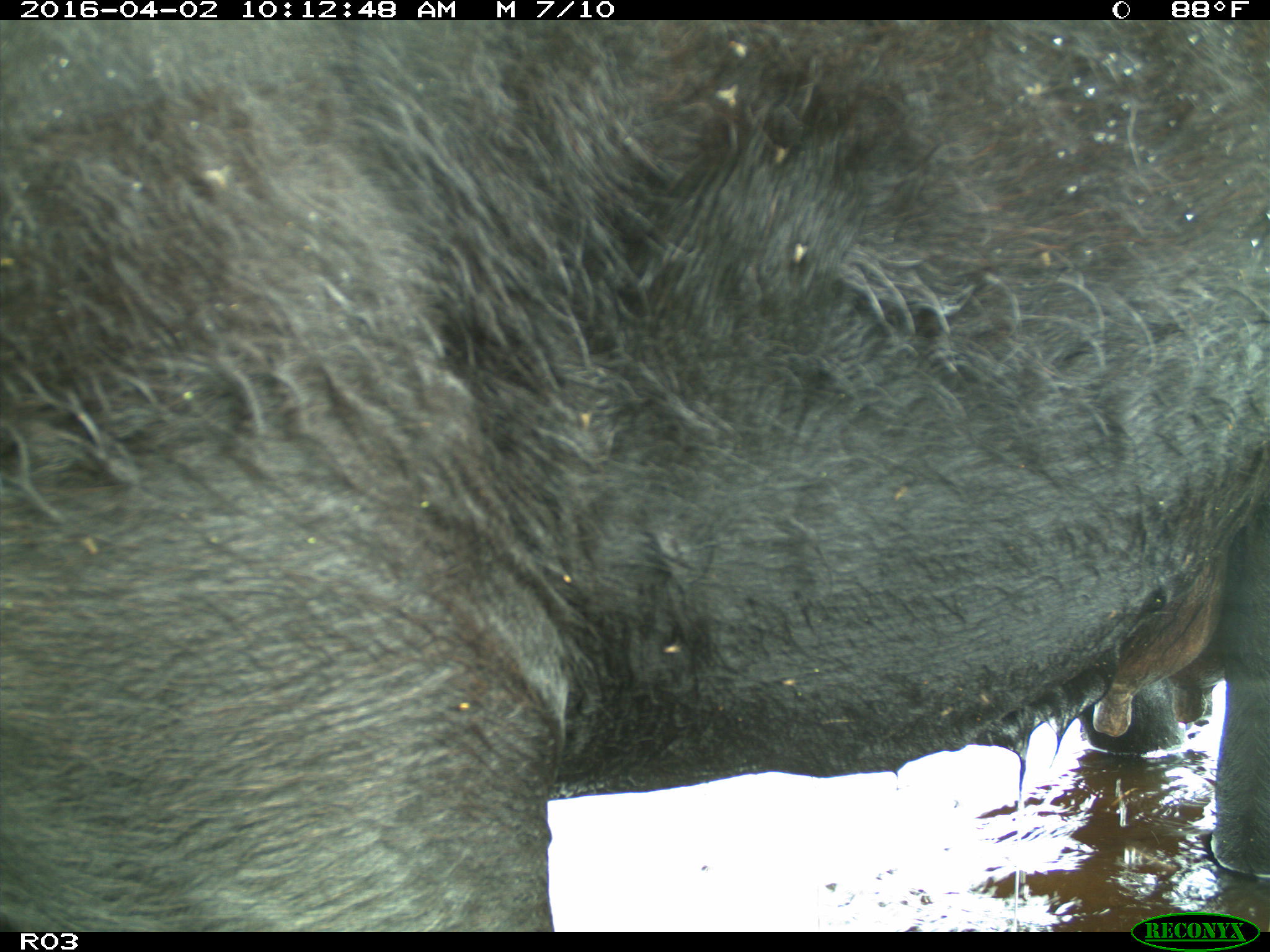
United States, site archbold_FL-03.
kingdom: Animalia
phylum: Chordata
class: Mammalia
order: Artiodactyla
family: Bovidae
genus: Bos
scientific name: Bos taurus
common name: domestic cow